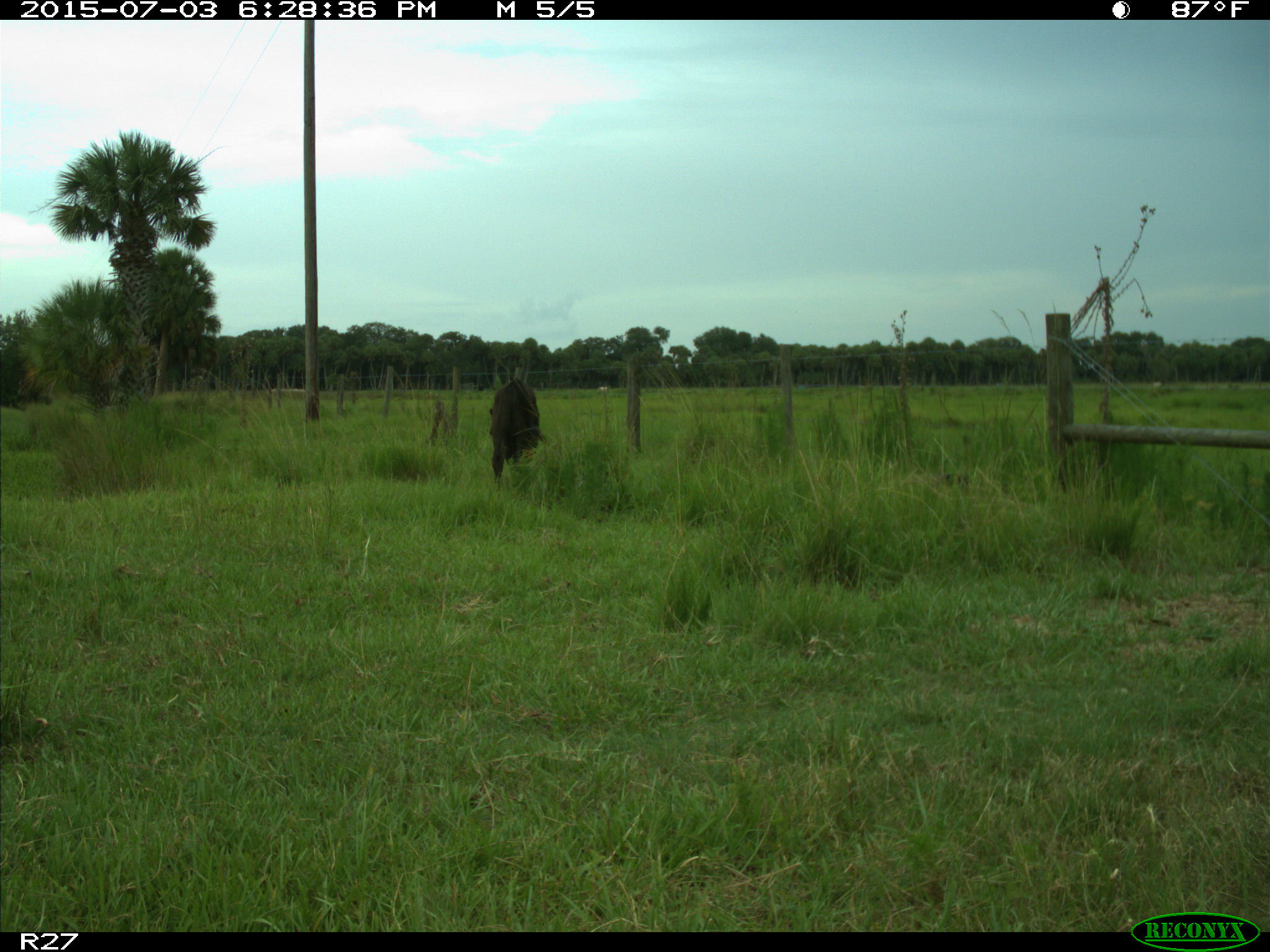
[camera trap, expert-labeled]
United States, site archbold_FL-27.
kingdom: Animalia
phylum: Chordata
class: Mammalia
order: Artiodactyla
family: Bovidae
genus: Bos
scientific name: Bos taurus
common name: domestic cow